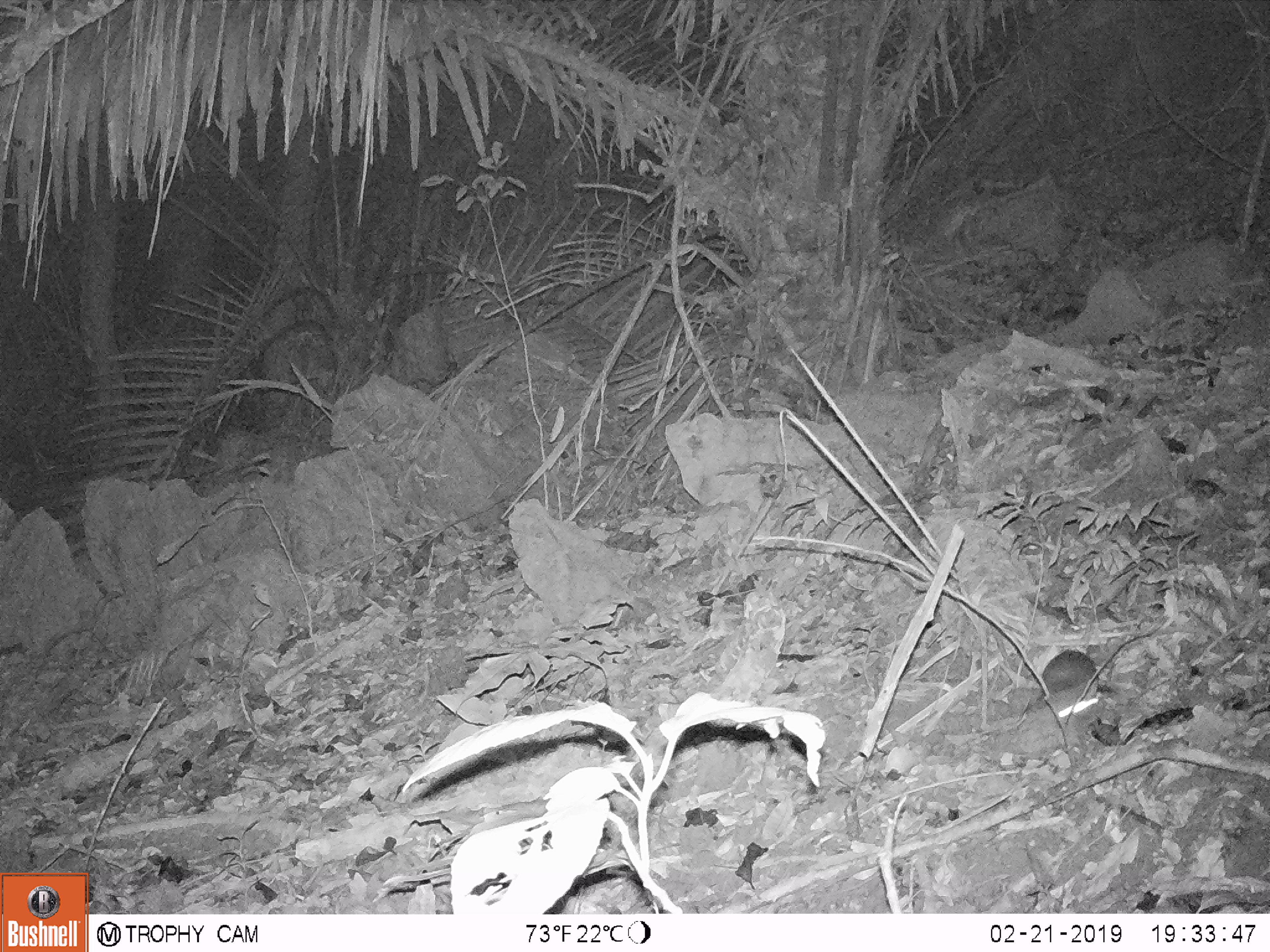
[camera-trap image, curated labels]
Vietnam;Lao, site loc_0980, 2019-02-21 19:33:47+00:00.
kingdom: Animalia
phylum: Chordata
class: Mammalia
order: Rodentia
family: Muridae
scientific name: Muridae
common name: old-world mice and rats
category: unidentified murid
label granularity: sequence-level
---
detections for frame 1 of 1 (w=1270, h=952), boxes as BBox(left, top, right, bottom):
unidentified murid: BBox(1041, 648, 1098, 694)